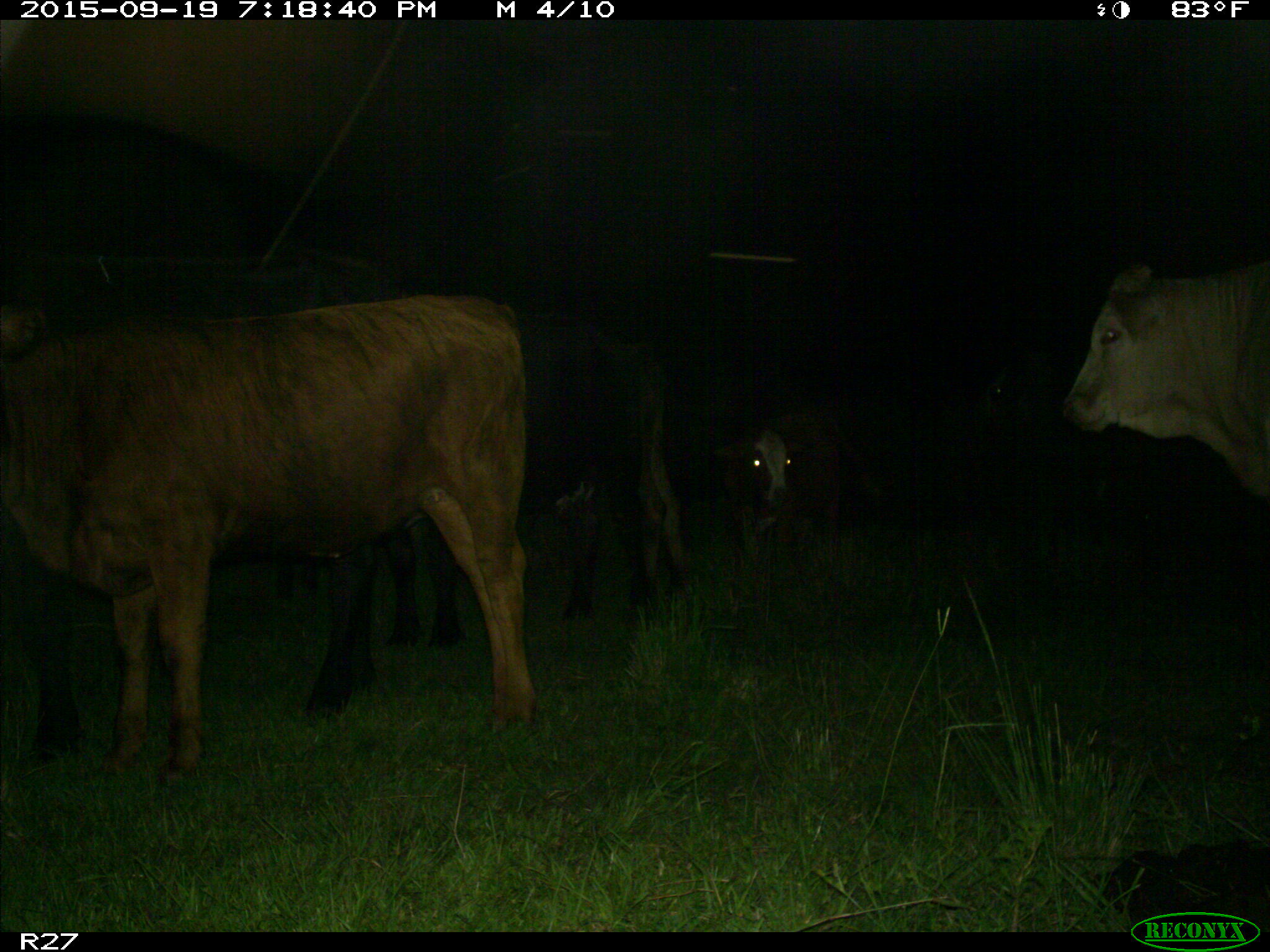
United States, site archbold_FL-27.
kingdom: Animalia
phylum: Chordata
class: Mammalia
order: Artiodactyla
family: Bovidae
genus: Bos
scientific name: Bos taurus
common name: domestic cow